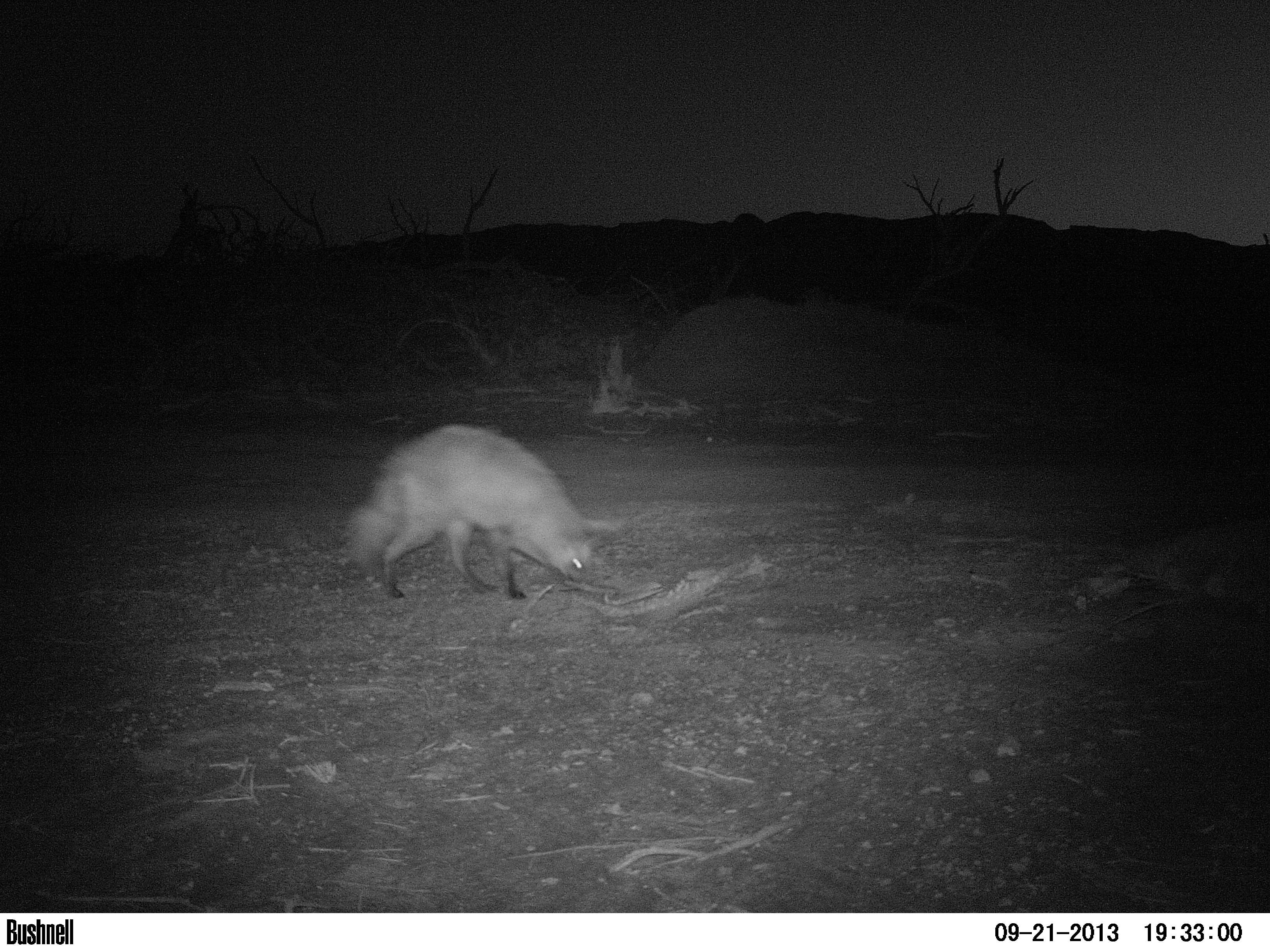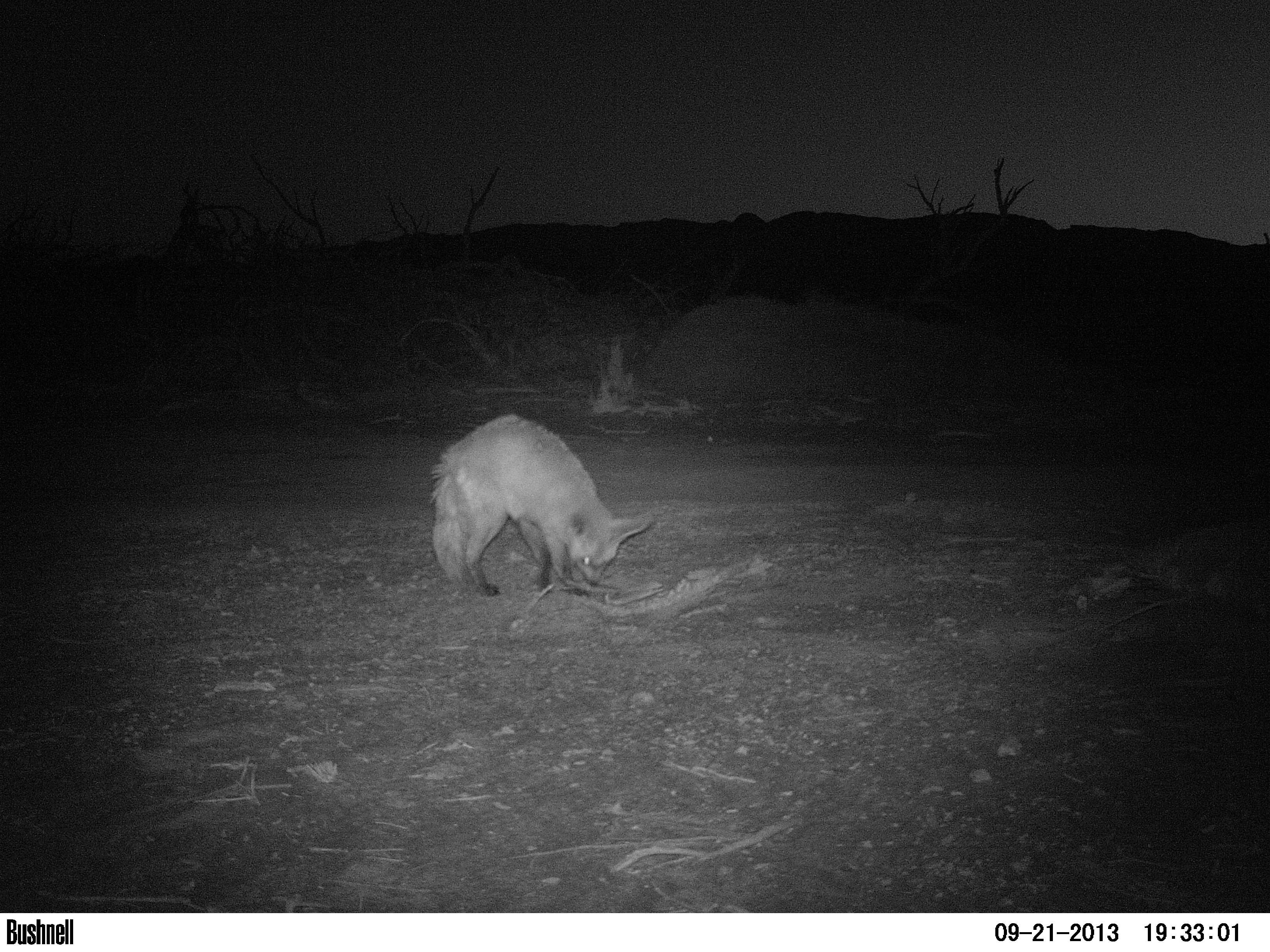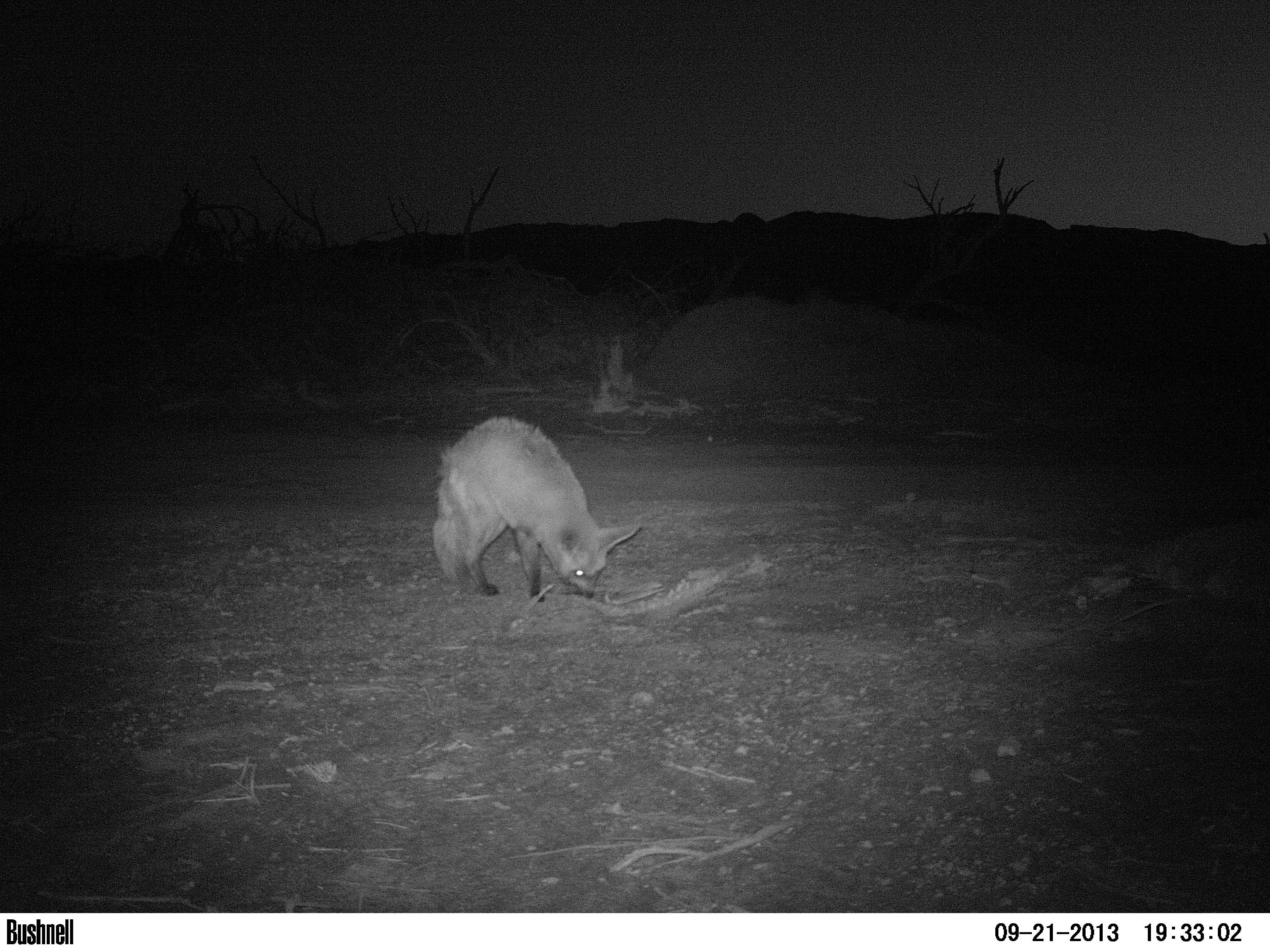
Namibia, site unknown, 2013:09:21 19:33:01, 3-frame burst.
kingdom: Animalia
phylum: Chordata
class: Mammalia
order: Carnivora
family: Canidae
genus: Otocyon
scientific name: Otocyon megalotis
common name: bat-eared fox